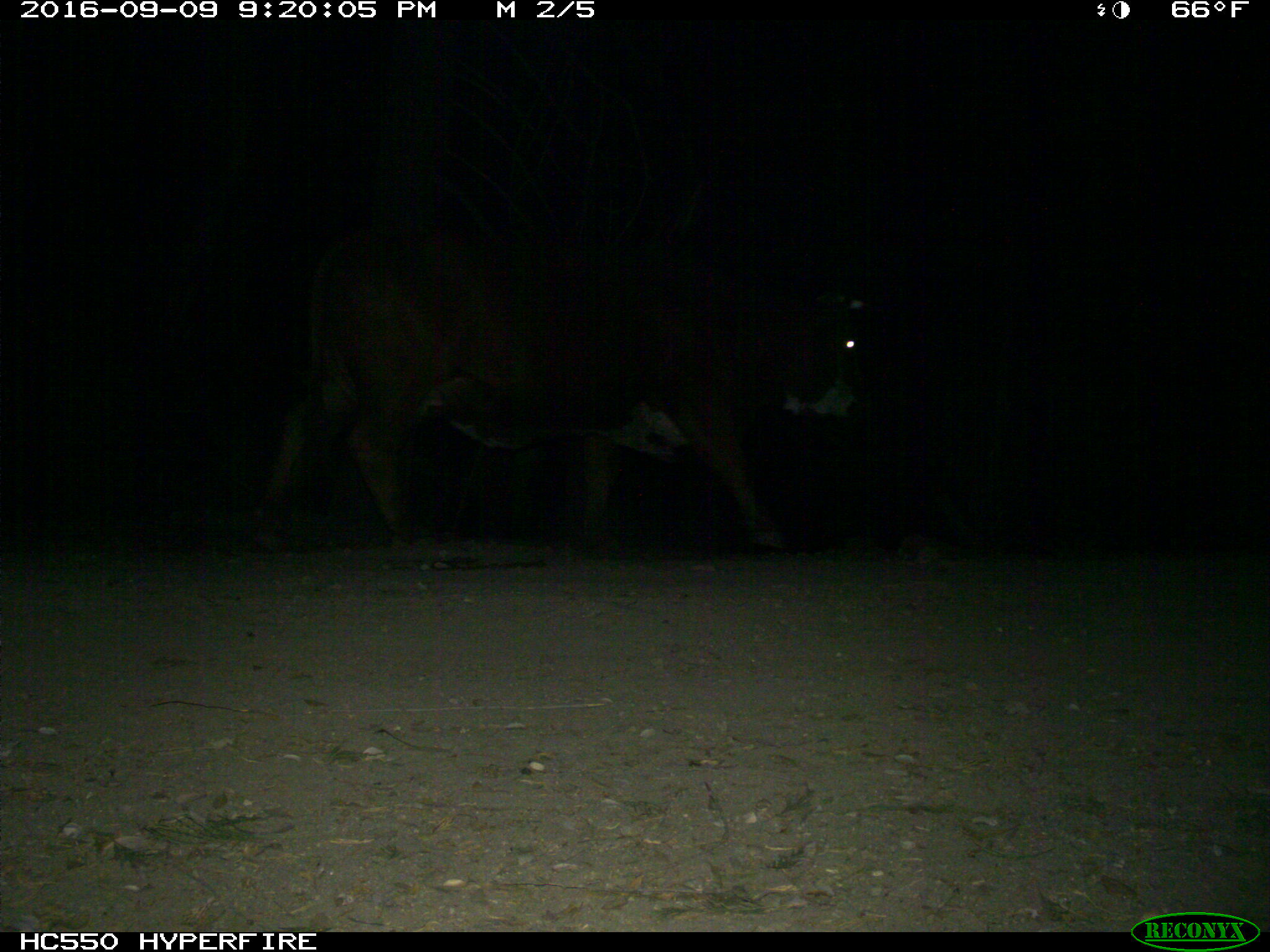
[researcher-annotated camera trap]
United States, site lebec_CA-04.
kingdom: Animalia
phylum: Chordata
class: Mammalia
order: Artiodactyla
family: Bovidae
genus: Bos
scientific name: Bos taurus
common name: domestic cow